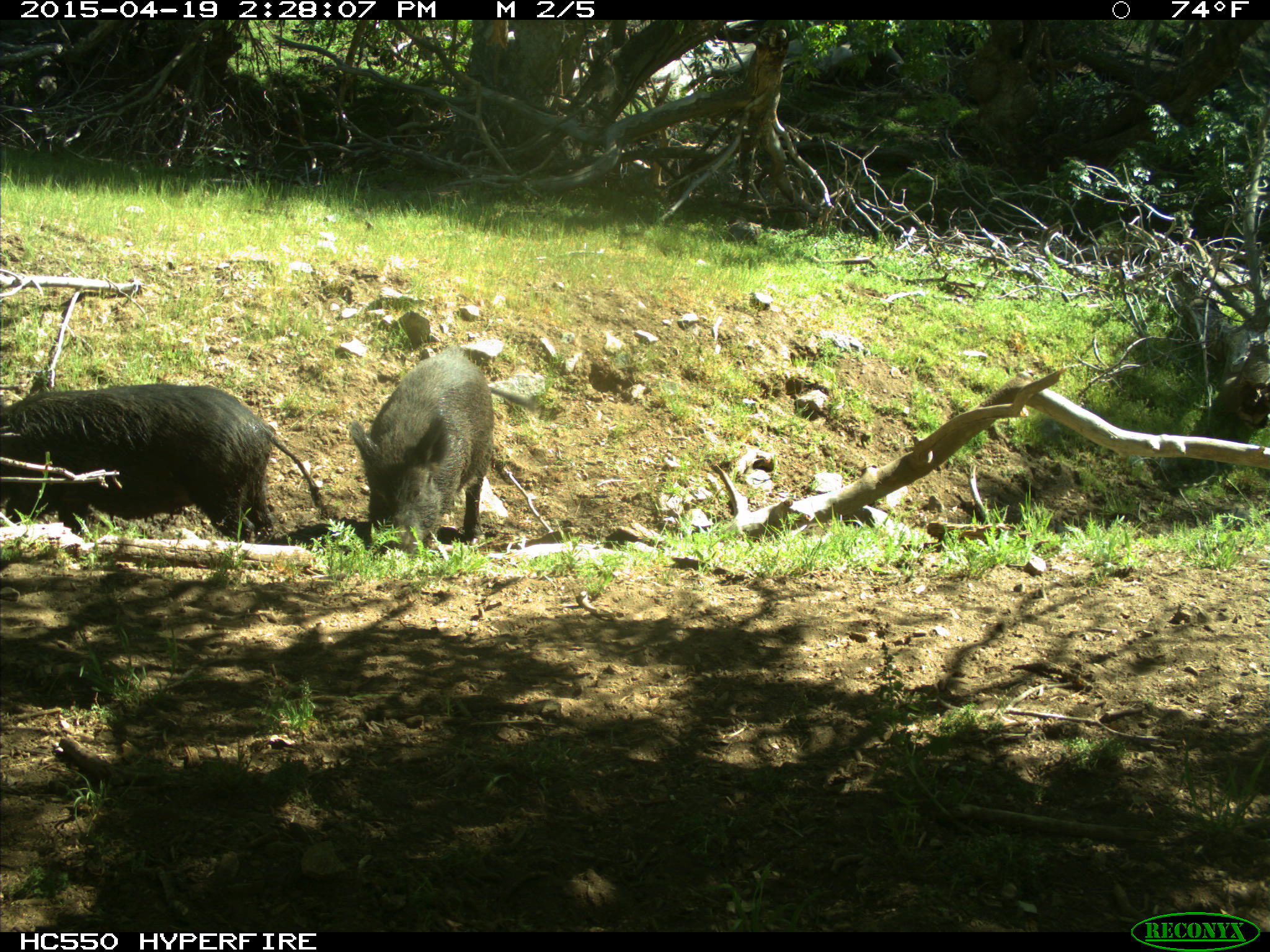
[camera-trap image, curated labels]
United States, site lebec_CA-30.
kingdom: Animalia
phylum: Chordata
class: Mammalia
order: Artiodactyla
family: Suidae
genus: Sus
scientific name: Sus scrofa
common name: wild boar